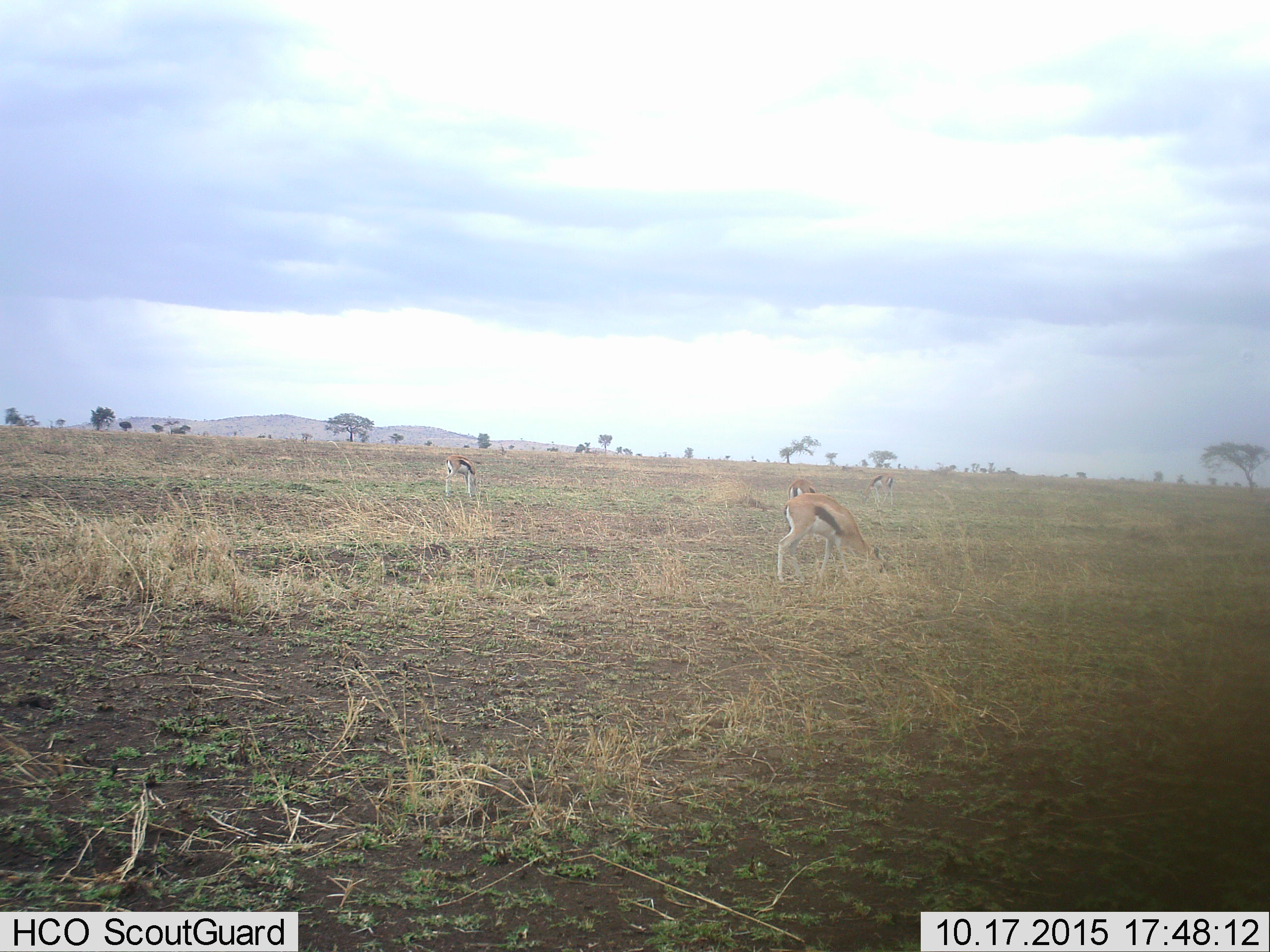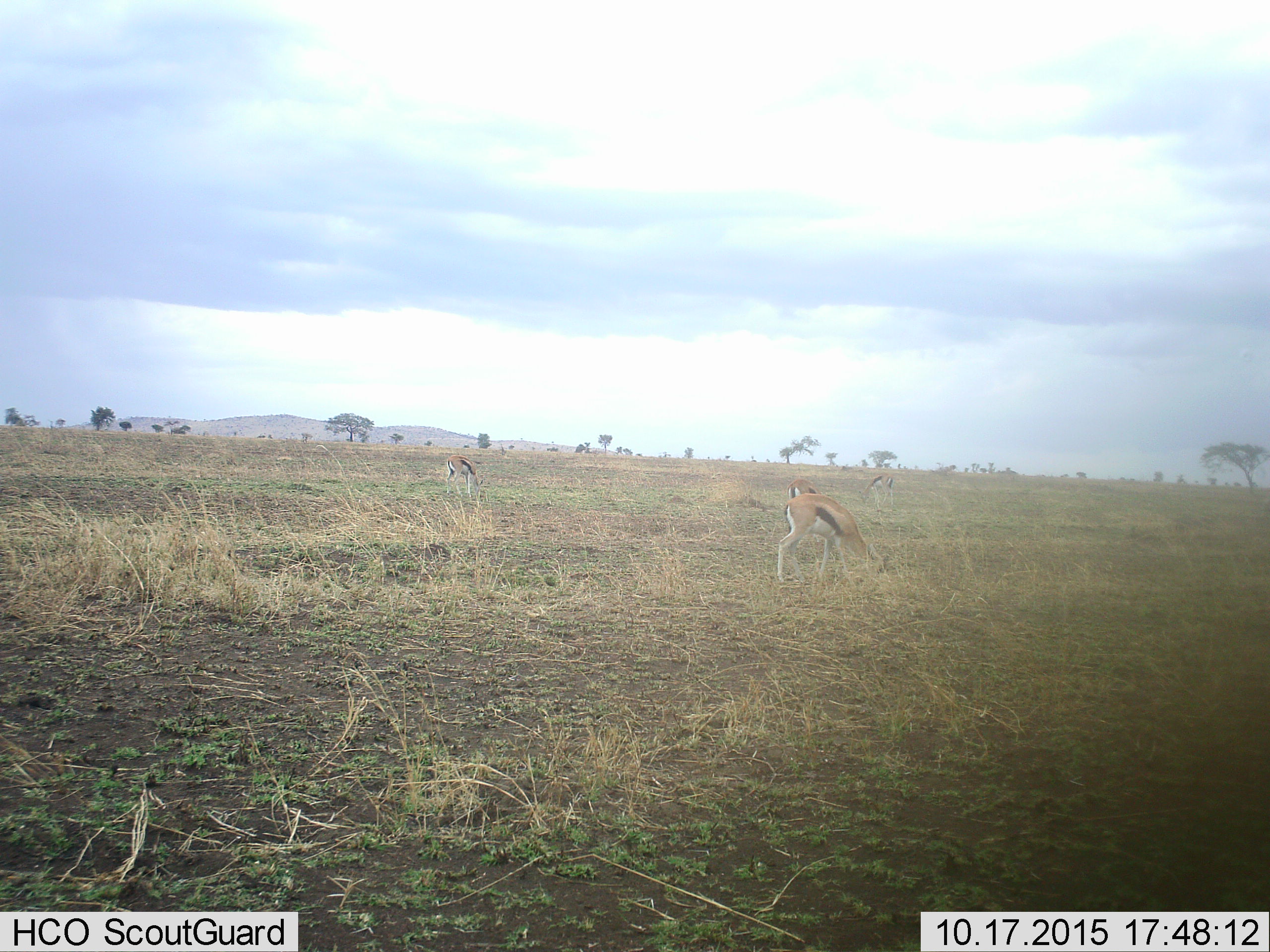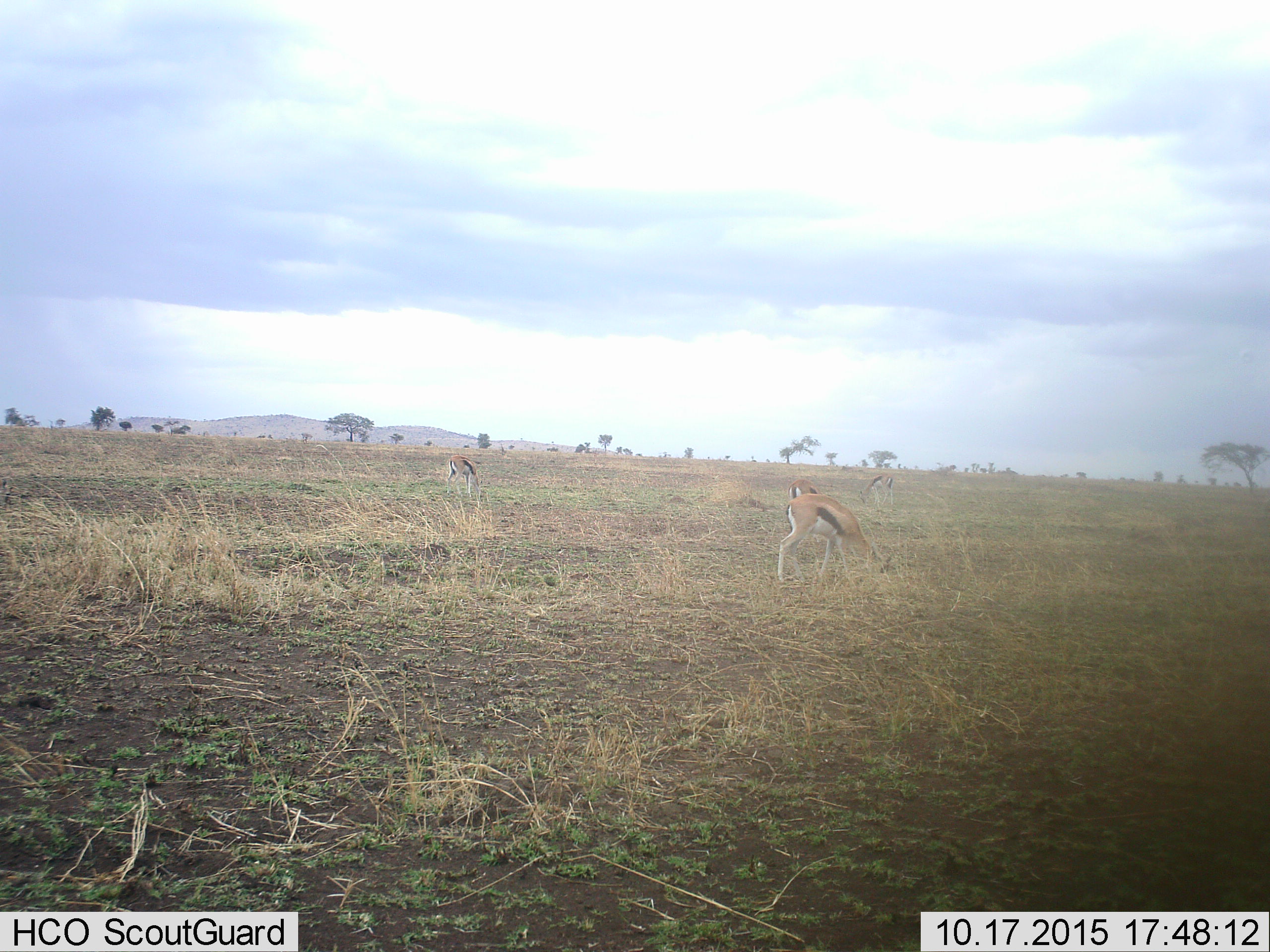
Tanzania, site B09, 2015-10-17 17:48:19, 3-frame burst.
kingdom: Animalia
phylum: Chordata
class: Mammalia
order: Artiodactyla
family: Bovidae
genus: Eudorcas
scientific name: Eudorcas thomsonii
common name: thomson's gazelle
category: gazellethomsons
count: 4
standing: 40%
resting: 5%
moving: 10%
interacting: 0%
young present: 5%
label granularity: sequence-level